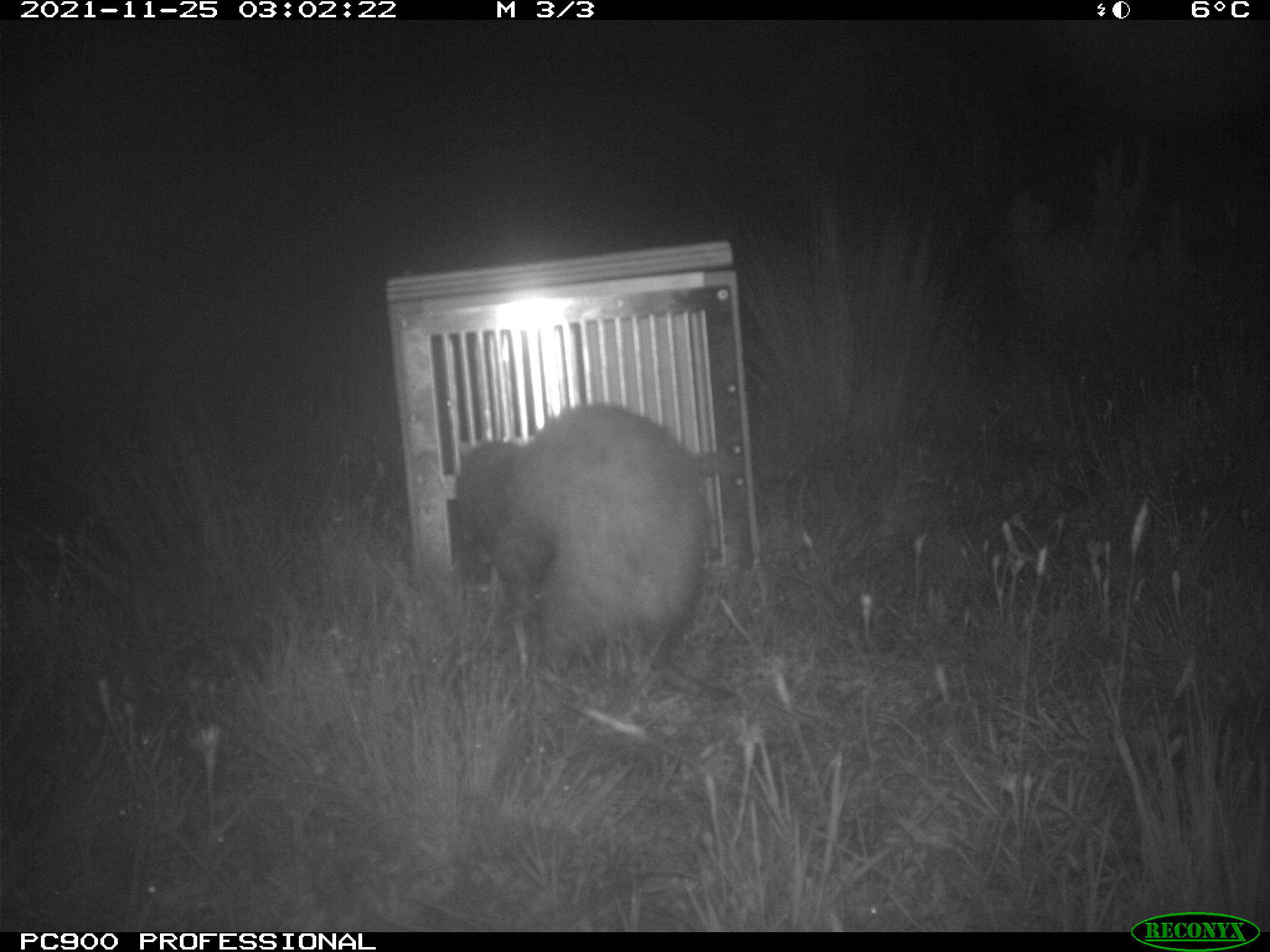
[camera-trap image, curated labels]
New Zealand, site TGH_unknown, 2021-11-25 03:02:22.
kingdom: Animalia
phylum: Chordata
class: Mammalia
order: Carnivora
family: Mustelidae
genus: Mustela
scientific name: Mustela furo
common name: ferret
Ferret (Mustela furo).